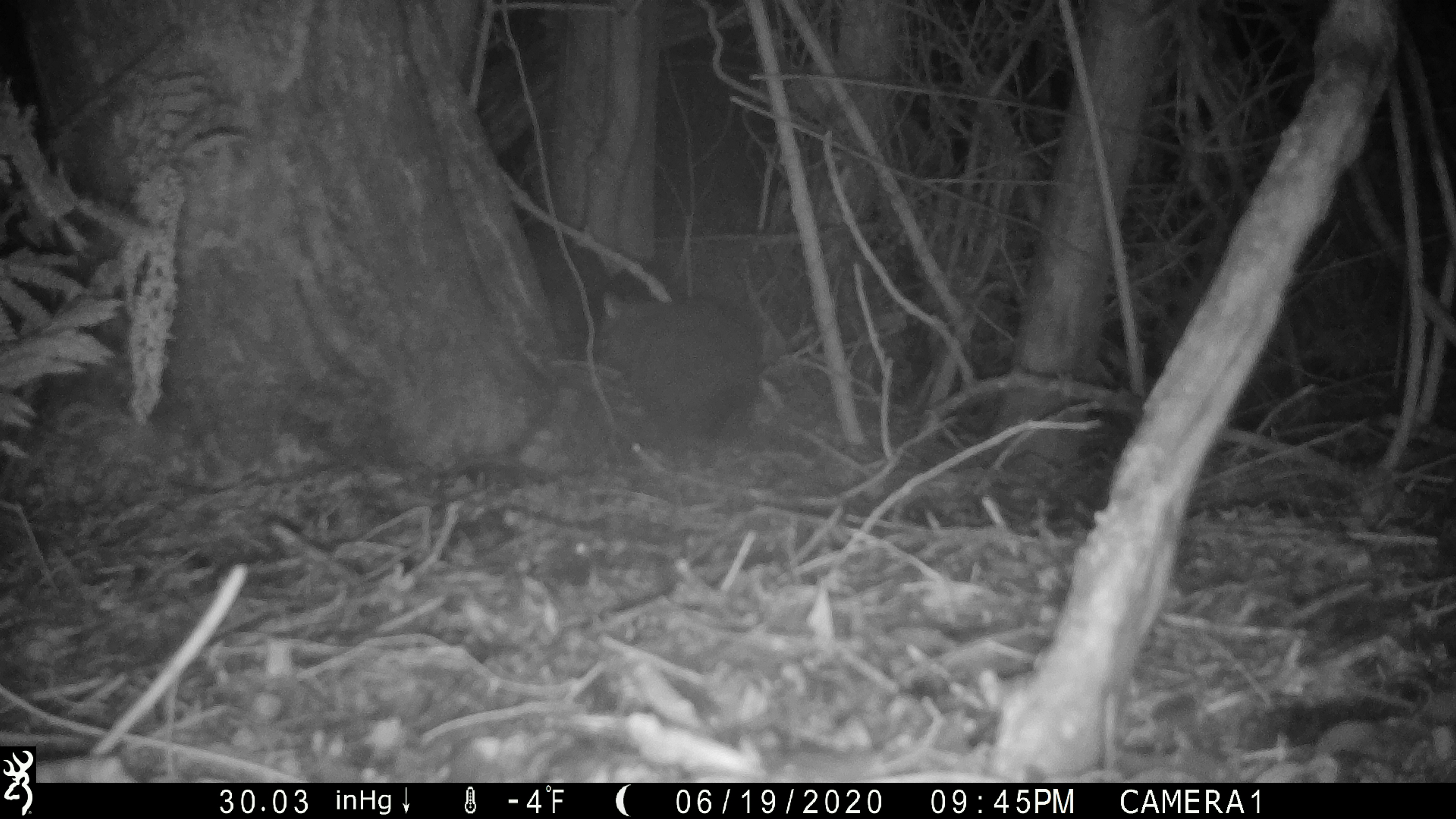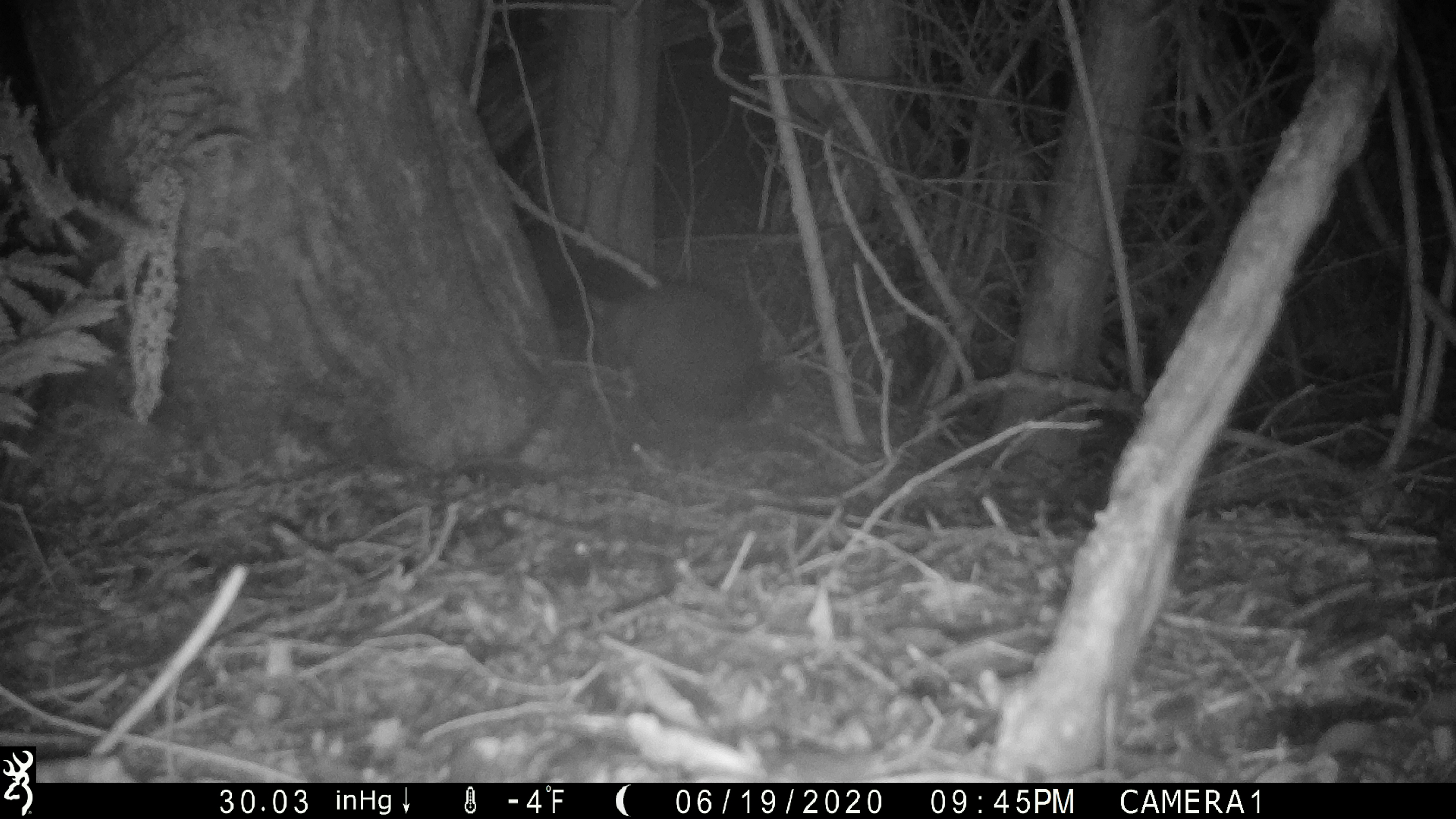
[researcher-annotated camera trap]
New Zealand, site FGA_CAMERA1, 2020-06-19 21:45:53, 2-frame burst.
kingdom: Animalia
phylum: Chordata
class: Mammalia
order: Diprotodontia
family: Phalangeridae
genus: Trichosurus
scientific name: Trichosurus vulpecula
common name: common brushtail possum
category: possum